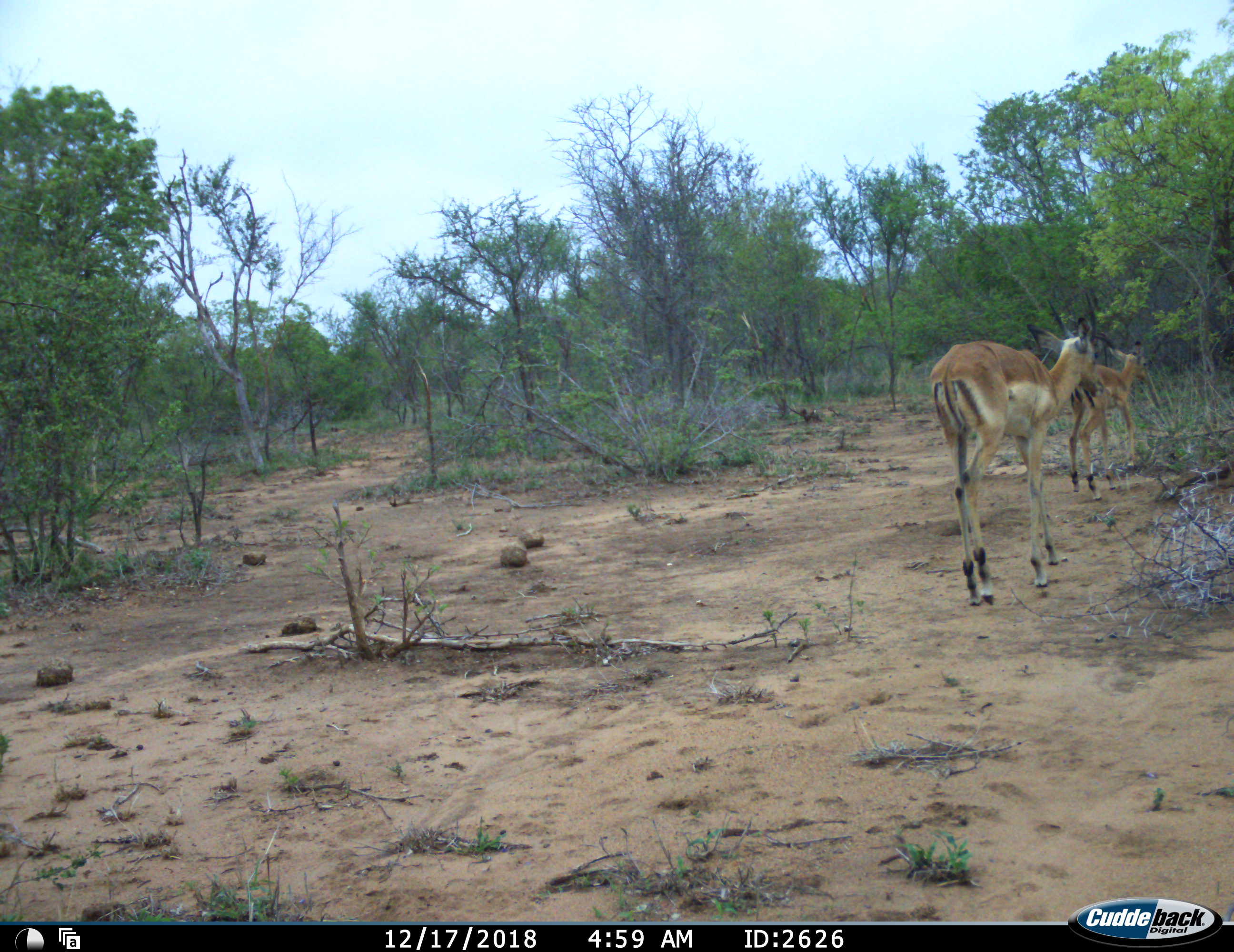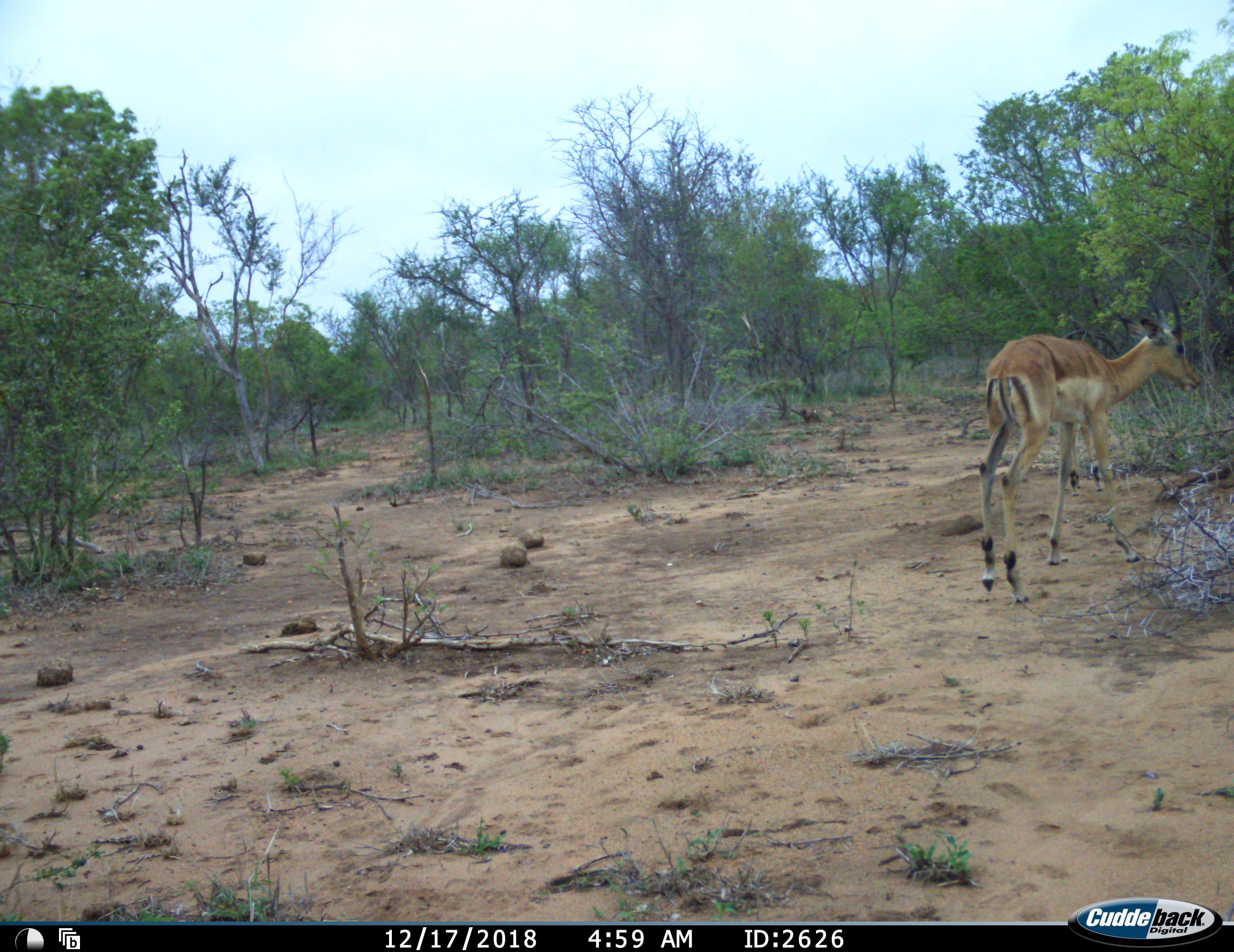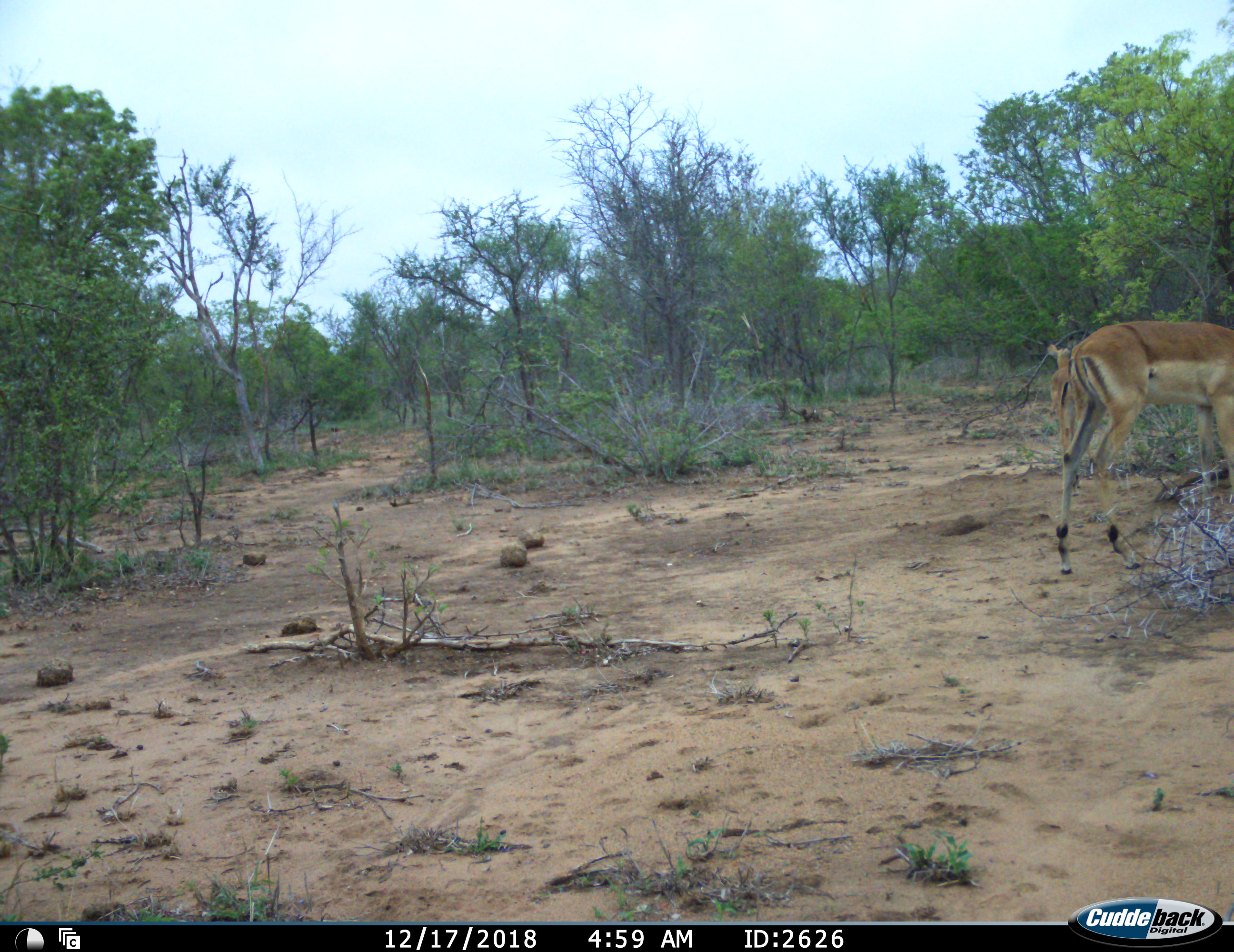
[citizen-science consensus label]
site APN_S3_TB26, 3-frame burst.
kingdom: Animalia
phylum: Chordata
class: Mammalia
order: Artiodactyla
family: Bovidae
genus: Aepyceros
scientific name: Aepyceros melampus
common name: impala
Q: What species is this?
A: Impala (Aepyceros melampus).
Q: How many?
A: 2.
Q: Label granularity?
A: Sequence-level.